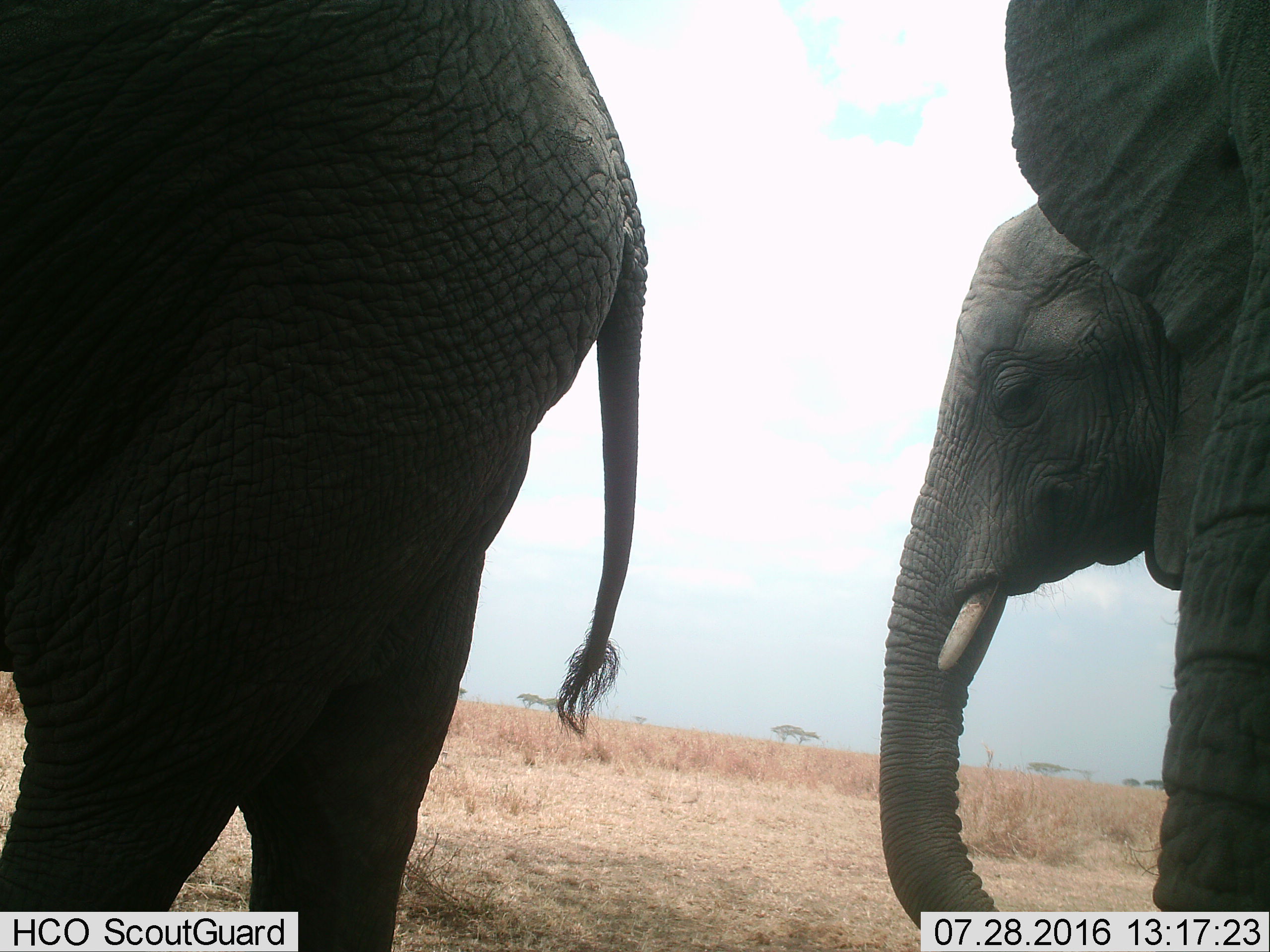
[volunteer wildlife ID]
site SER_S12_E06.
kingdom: Animalia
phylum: Chordata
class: Mammalia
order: Proboscidea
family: Elephantidae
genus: Loxodonta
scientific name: Loxodonta africana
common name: african bush elephant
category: elephant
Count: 3.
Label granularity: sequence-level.